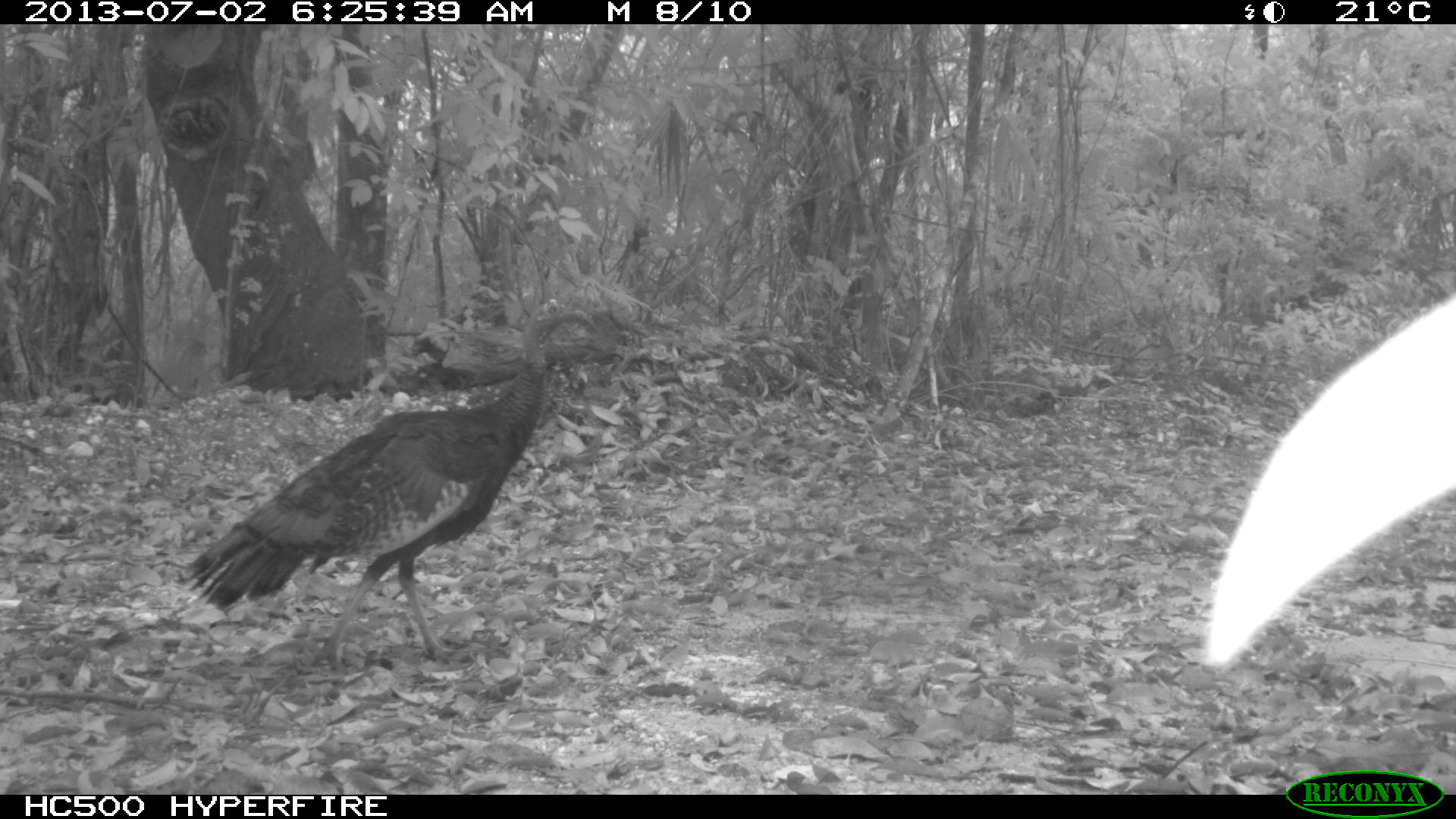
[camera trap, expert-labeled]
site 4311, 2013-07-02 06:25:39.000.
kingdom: Animalia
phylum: Chordata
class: Aves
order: Galliformes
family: Phasianidae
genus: Meleagris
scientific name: Meleagris ocellata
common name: ocellated turkey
Meleagris ocellata (ocellated turkey), count 1, sex male.